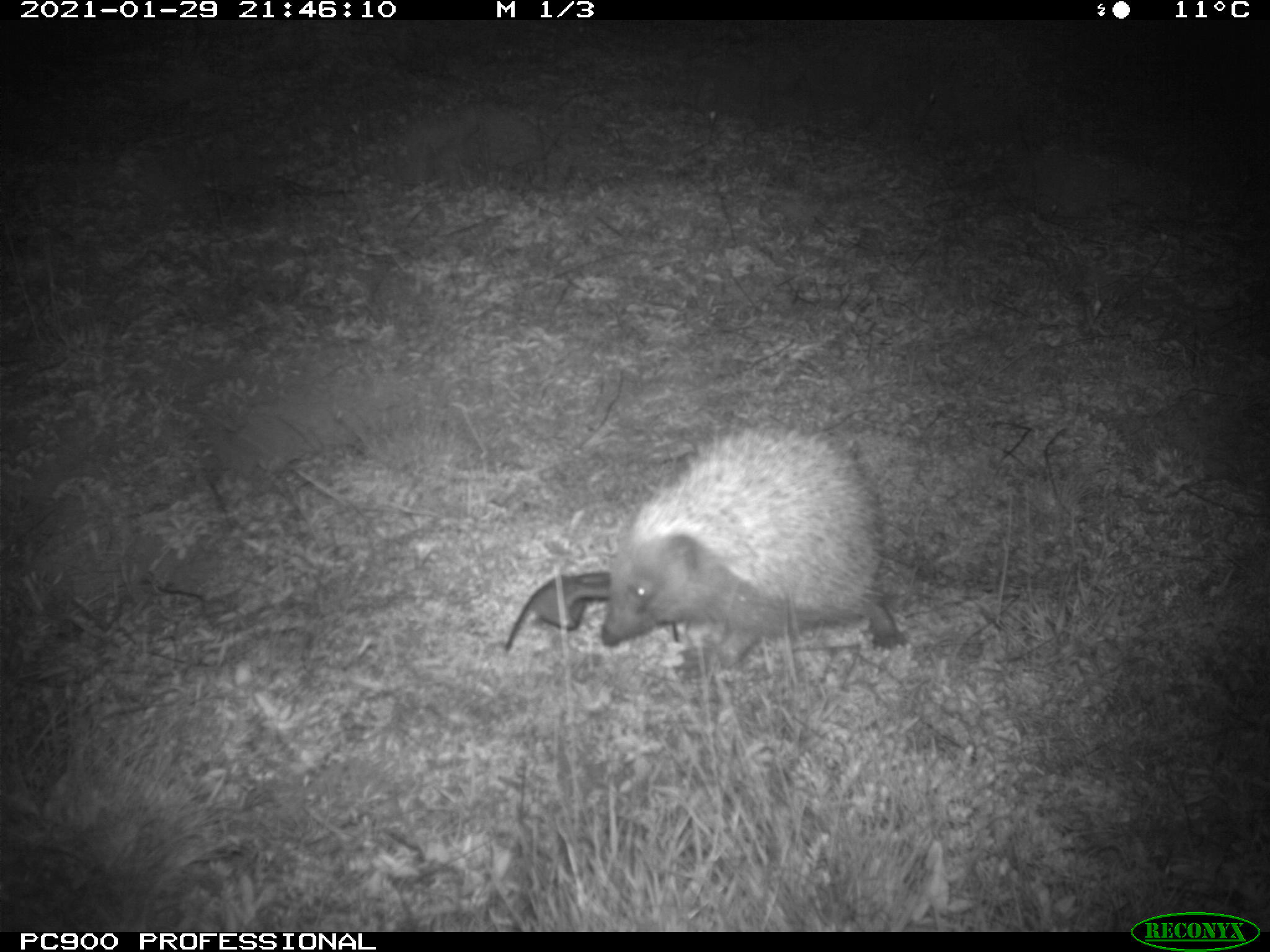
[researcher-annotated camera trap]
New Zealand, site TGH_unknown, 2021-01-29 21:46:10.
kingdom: Animalia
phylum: Chordata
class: Mammalia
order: Eulipotyphla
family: Erinaceidae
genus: Erinaceus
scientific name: Erinaceus europaeus europaeus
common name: european hedgehog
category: hedgehog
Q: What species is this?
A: Hedgehog (european hedgehog) (Erinaceus europaeus europaeus).